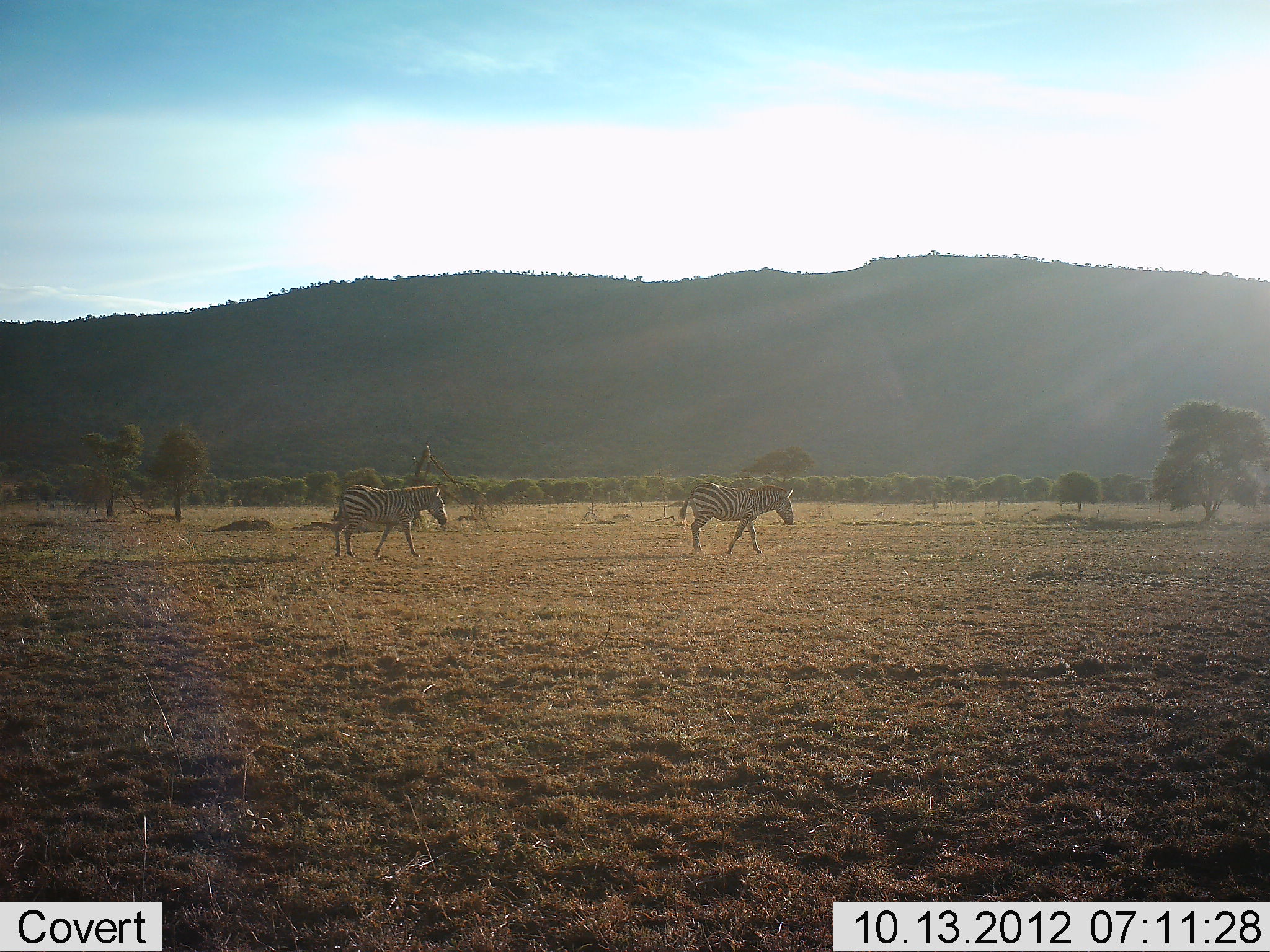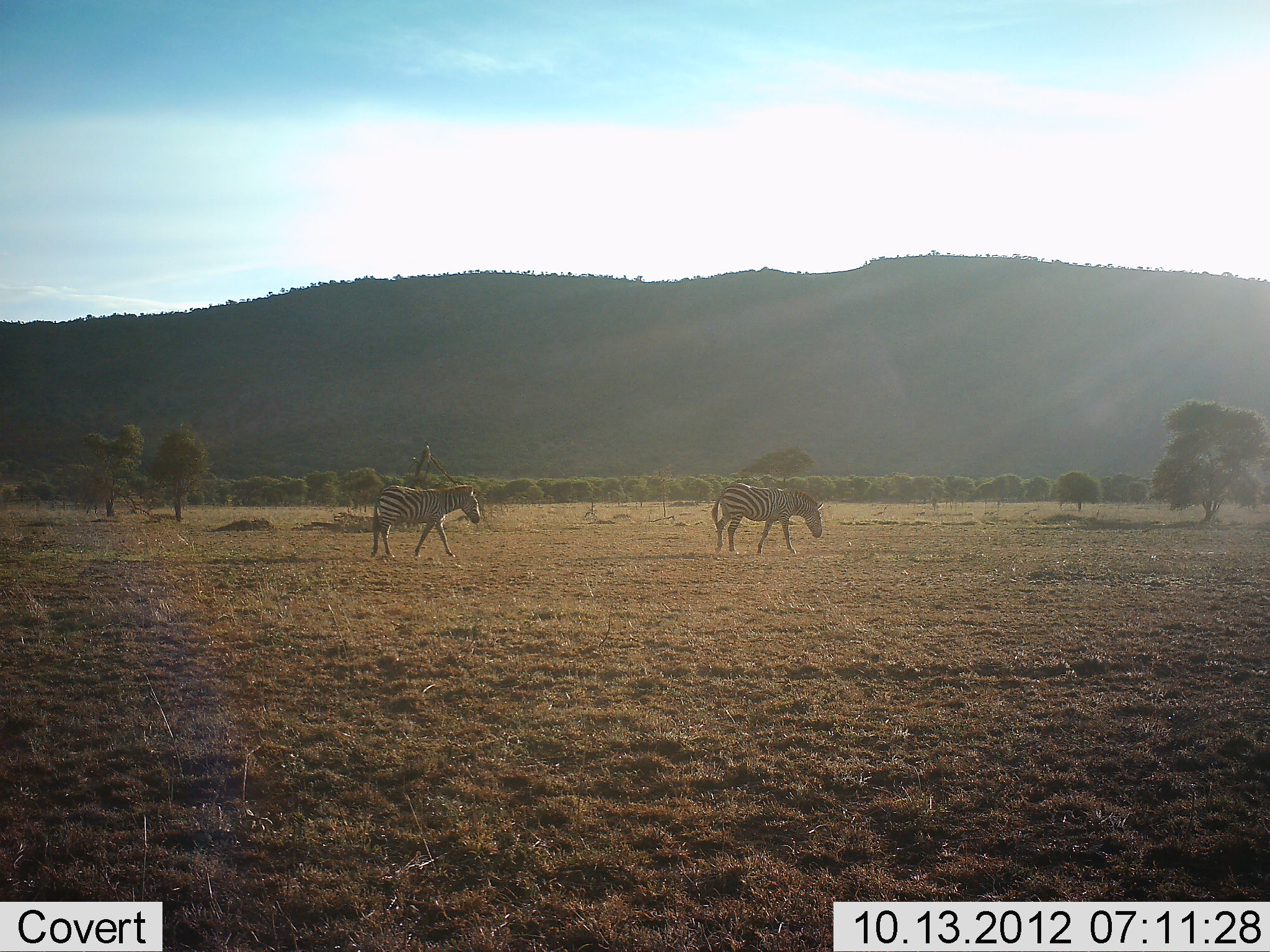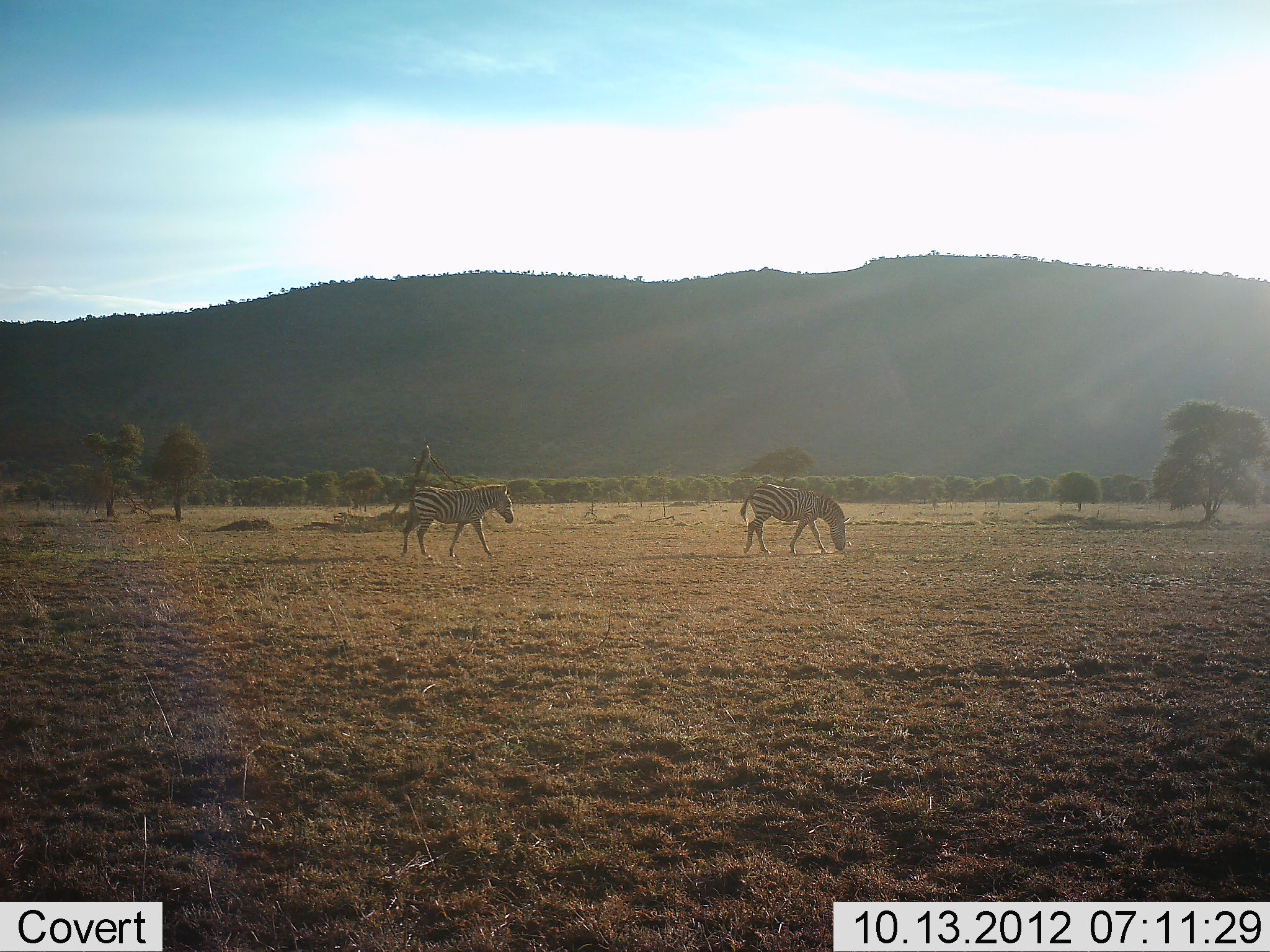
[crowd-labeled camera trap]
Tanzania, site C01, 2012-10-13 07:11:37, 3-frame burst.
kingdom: Animalia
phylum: Chordata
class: Mammalia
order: Perissodactyla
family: Equidae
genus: Equus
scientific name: Equus quagga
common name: plains zebra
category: zebra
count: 2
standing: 20%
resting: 10%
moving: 90%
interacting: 0%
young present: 0%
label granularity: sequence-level